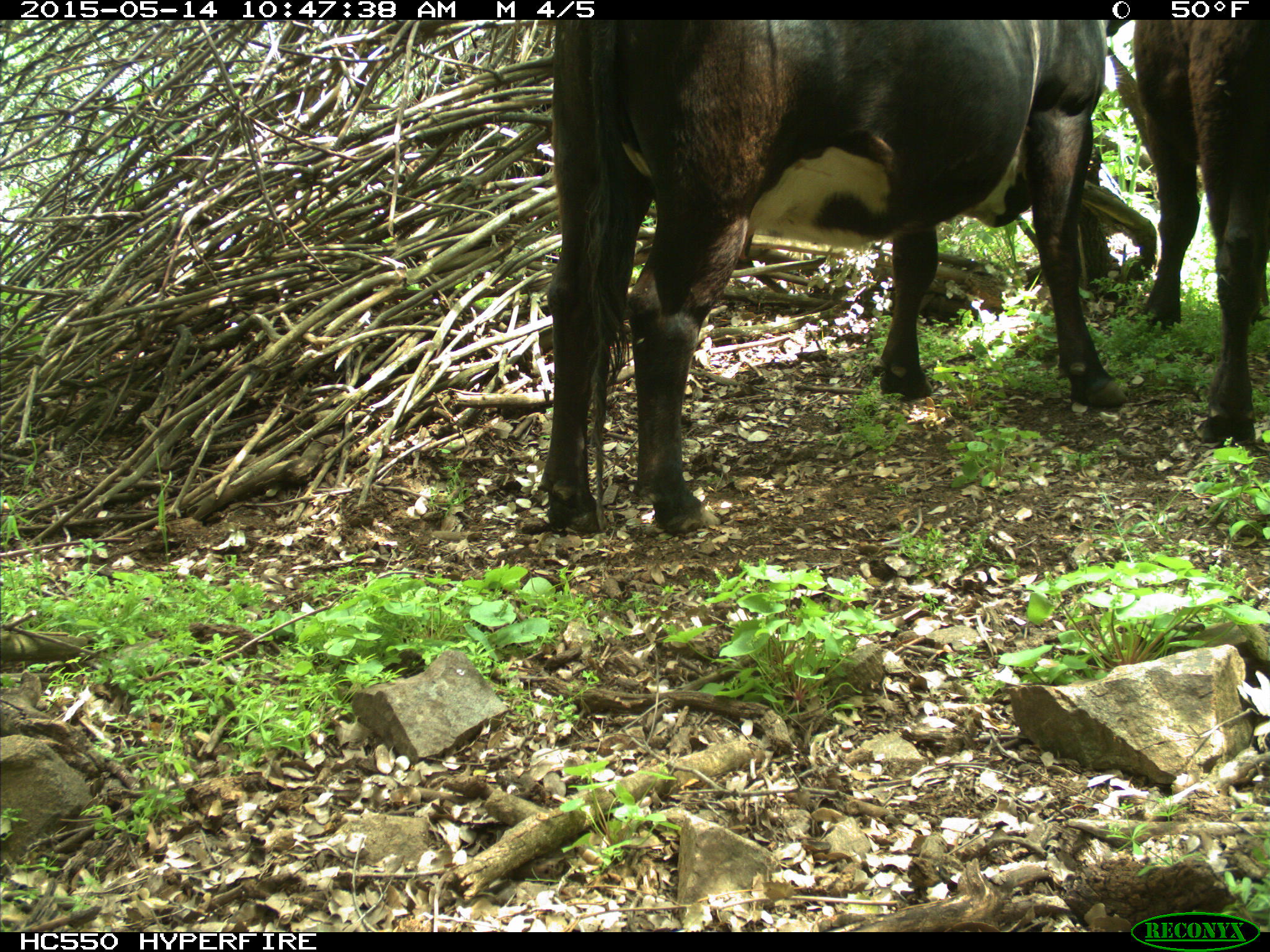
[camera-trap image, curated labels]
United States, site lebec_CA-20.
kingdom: Animalia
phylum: Chordata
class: Mammalia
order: Artiodactyla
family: Bovidae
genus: Bos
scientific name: Bos taurus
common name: domestic cow